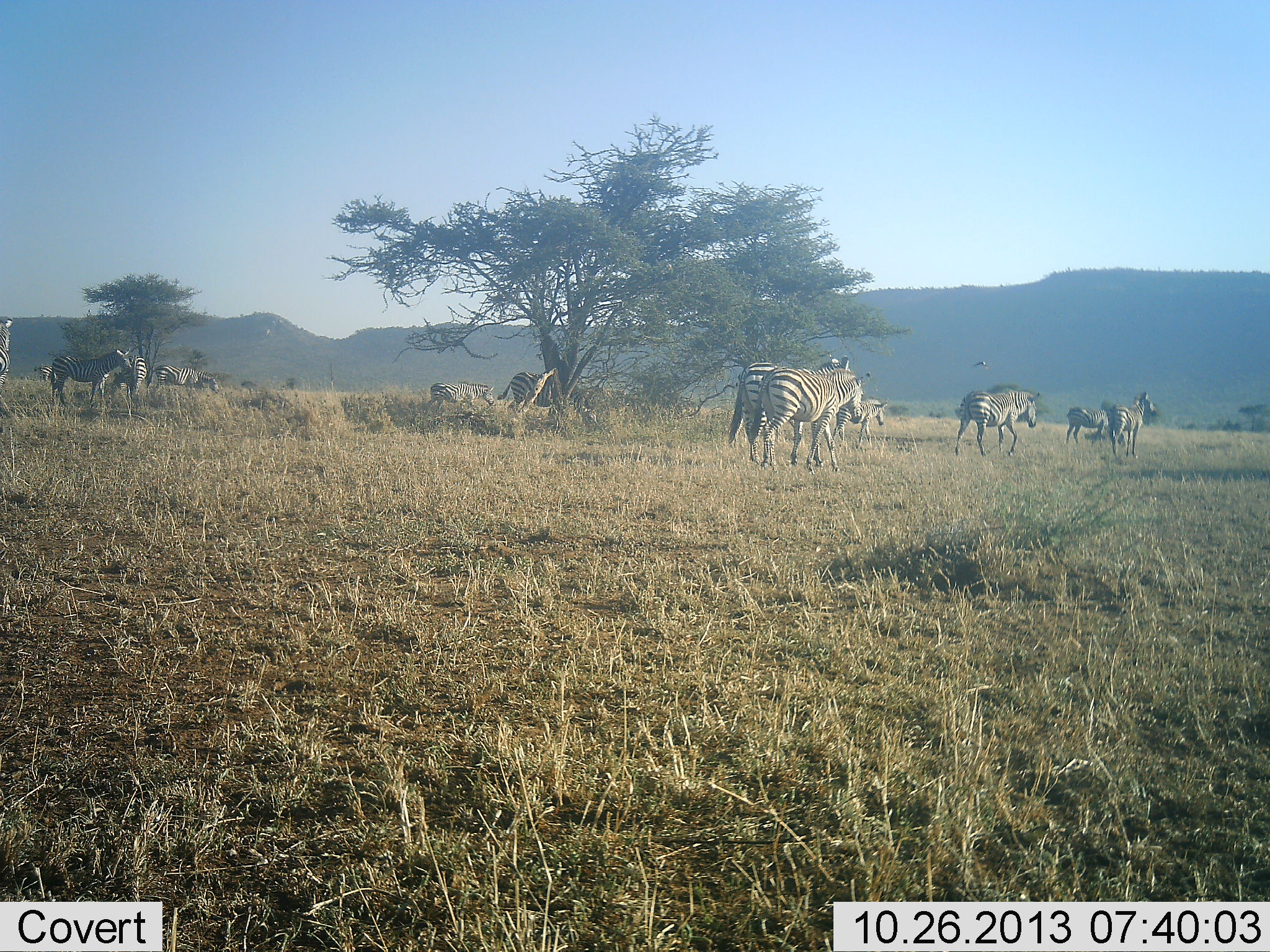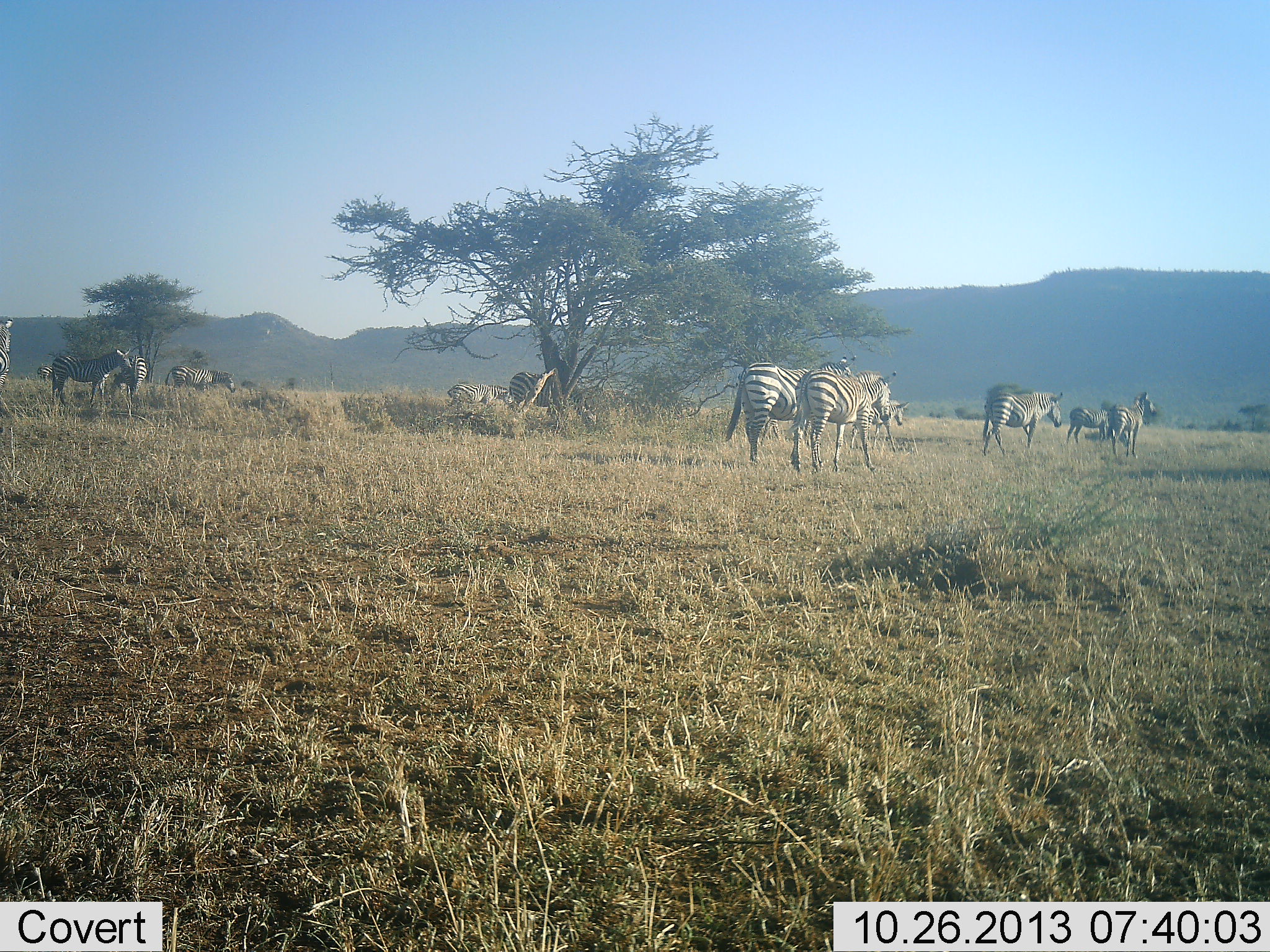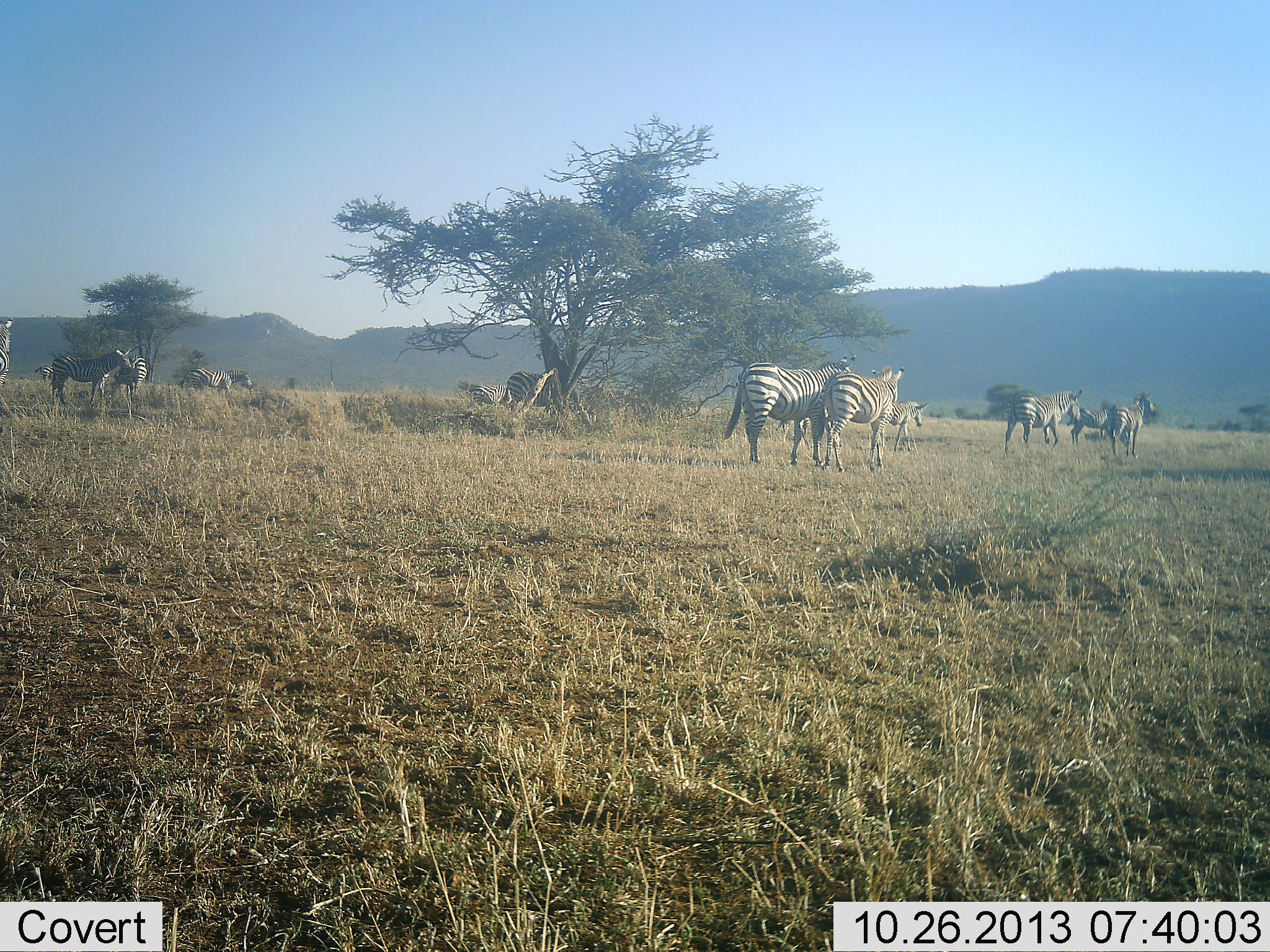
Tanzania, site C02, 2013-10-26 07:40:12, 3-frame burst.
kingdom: Animalia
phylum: Chordata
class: Mammalia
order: Perissodactyla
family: Equidae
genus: Equus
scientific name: Equus quagga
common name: plains zebra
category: zebra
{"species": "zebra (plains zebra) (Equus quagga)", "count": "11-50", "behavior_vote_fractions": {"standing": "100%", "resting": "0%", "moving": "90%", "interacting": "0%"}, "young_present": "10%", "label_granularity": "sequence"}